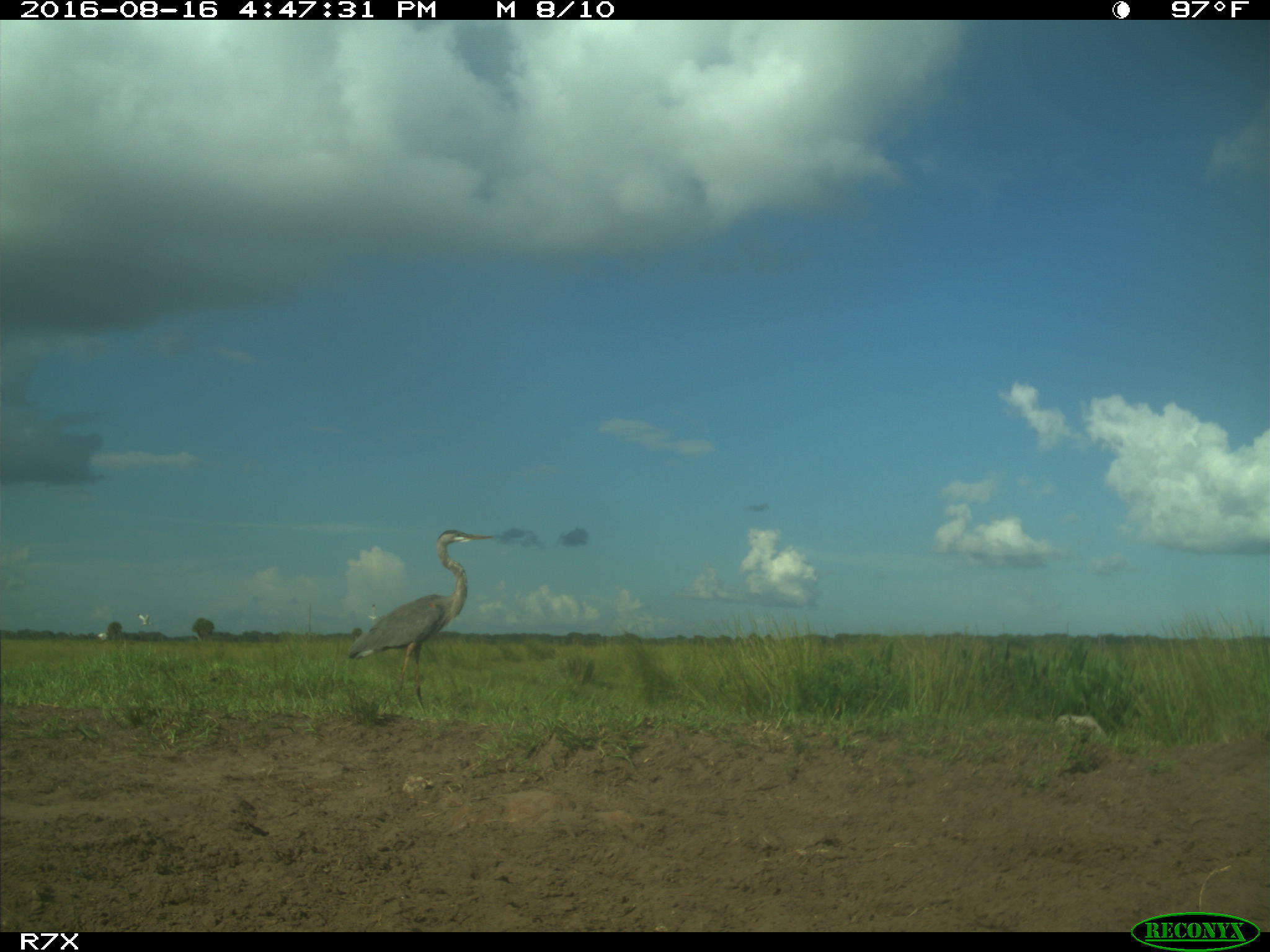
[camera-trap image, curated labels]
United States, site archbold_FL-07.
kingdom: Animalia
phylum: Chordata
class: Aves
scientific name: Aves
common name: birds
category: unidentified bird